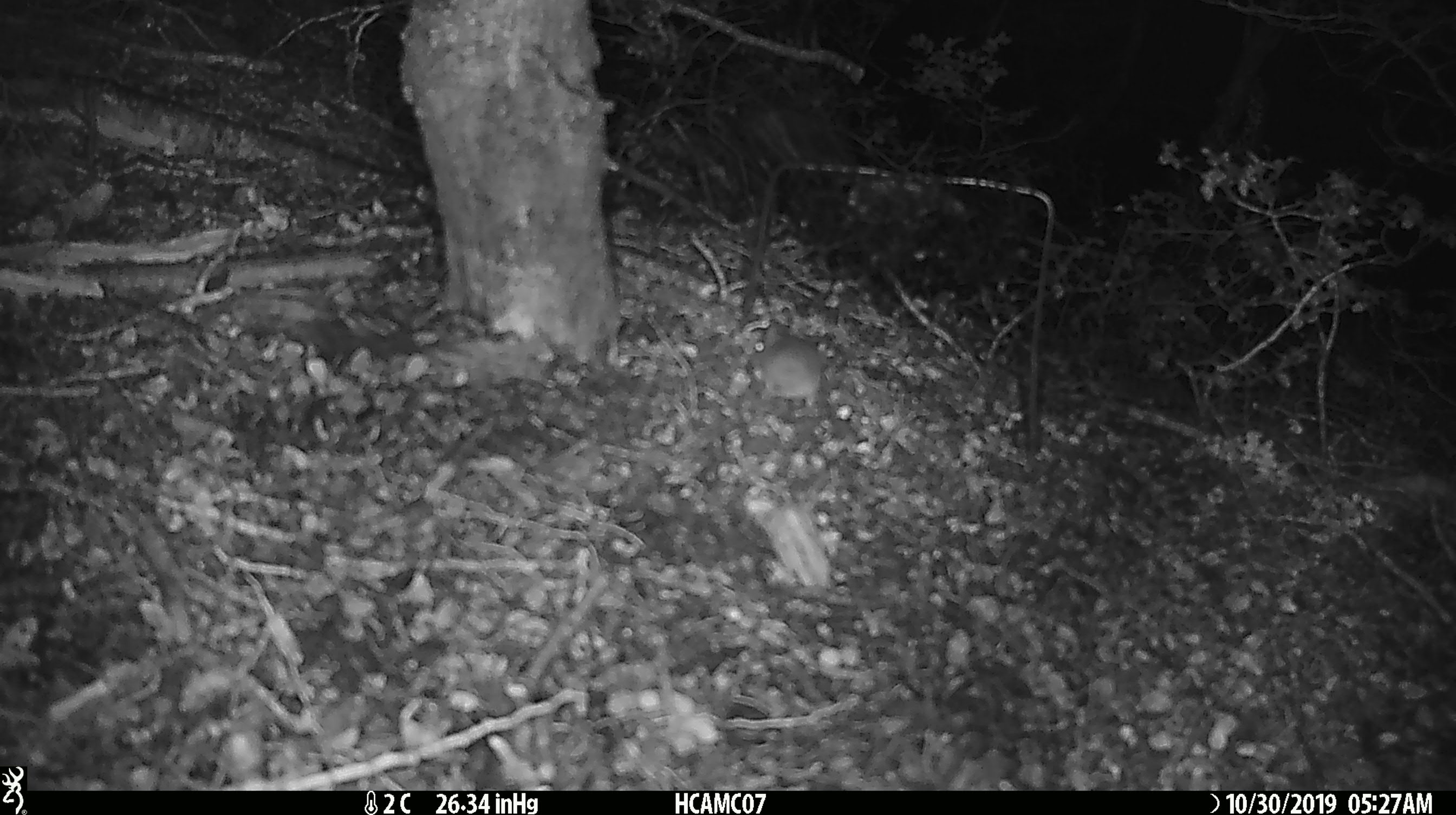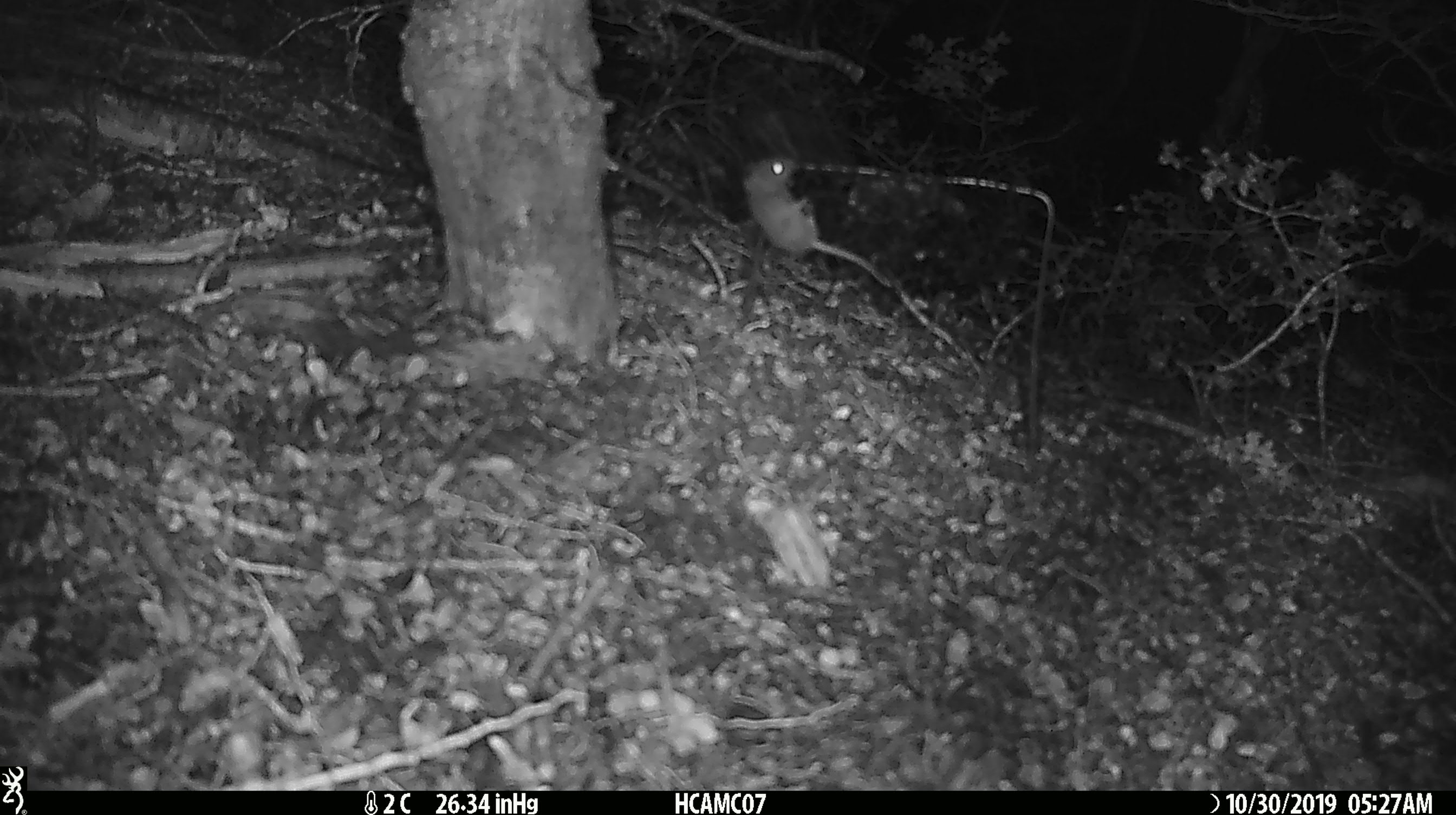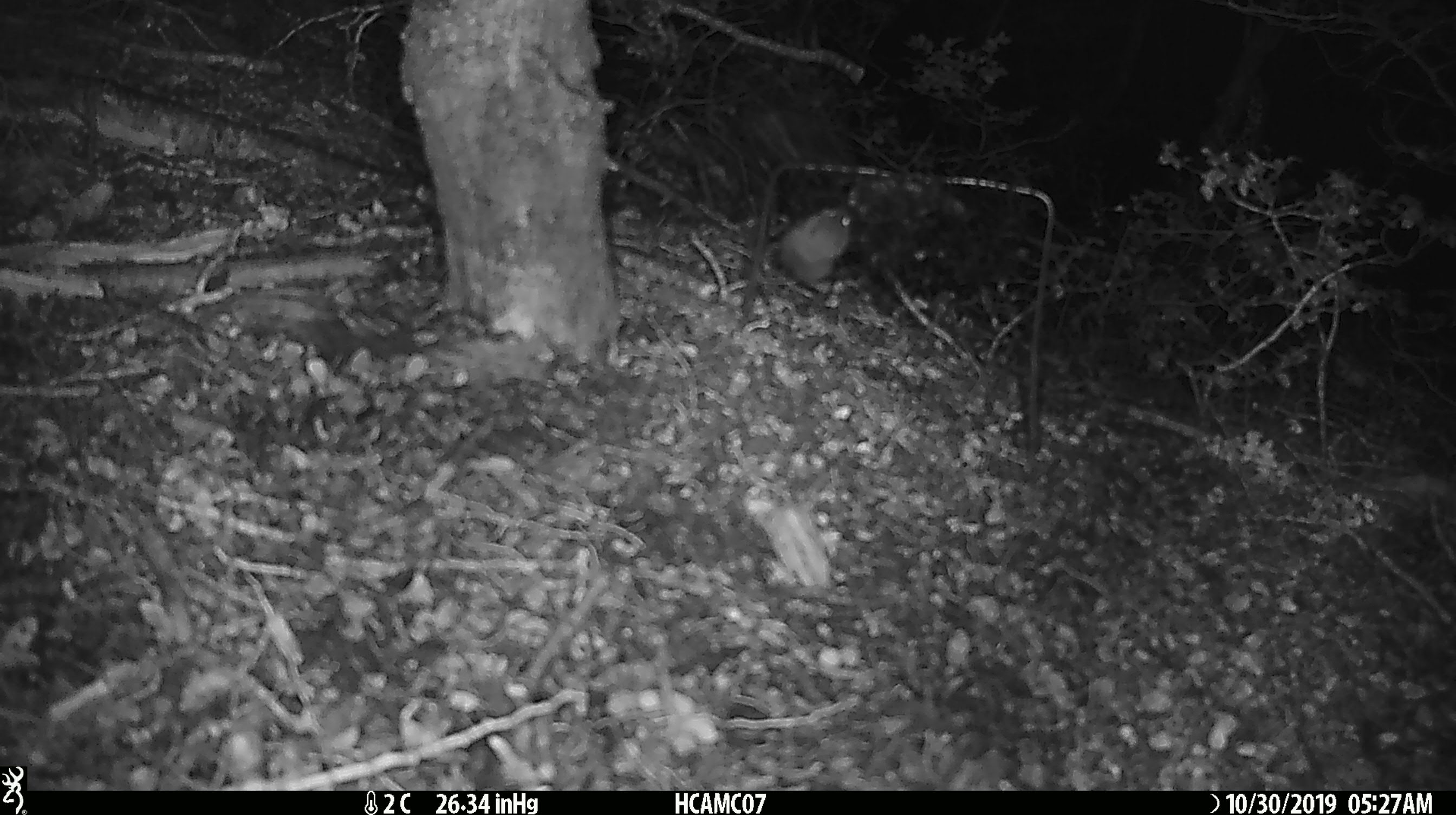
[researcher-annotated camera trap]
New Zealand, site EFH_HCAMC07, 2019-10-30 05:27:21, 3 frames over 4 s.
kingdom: Animalia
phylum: Chordata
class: Mammalia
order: Rodentia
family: Muridae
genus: Mus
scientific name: Mus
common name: mouse